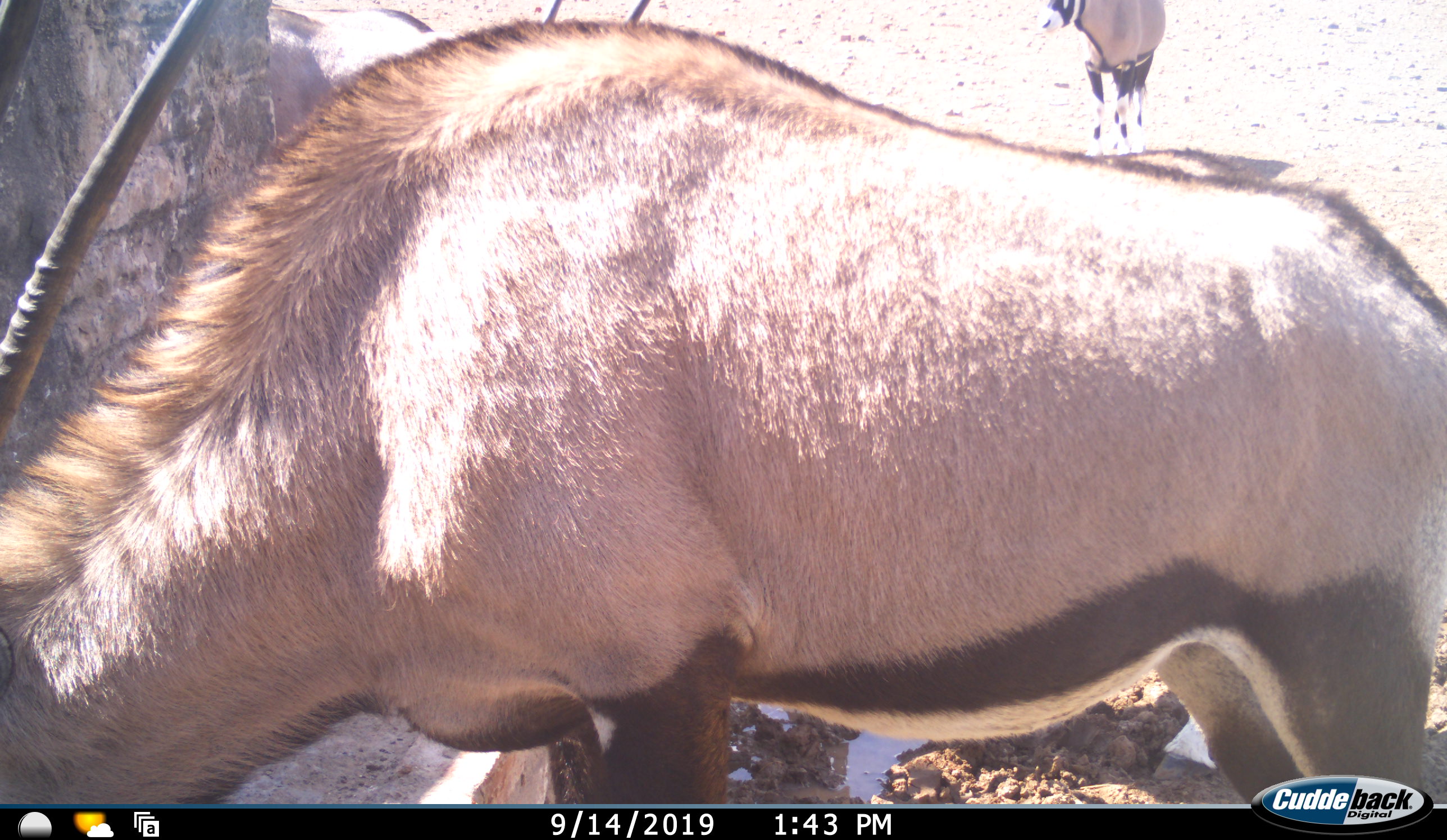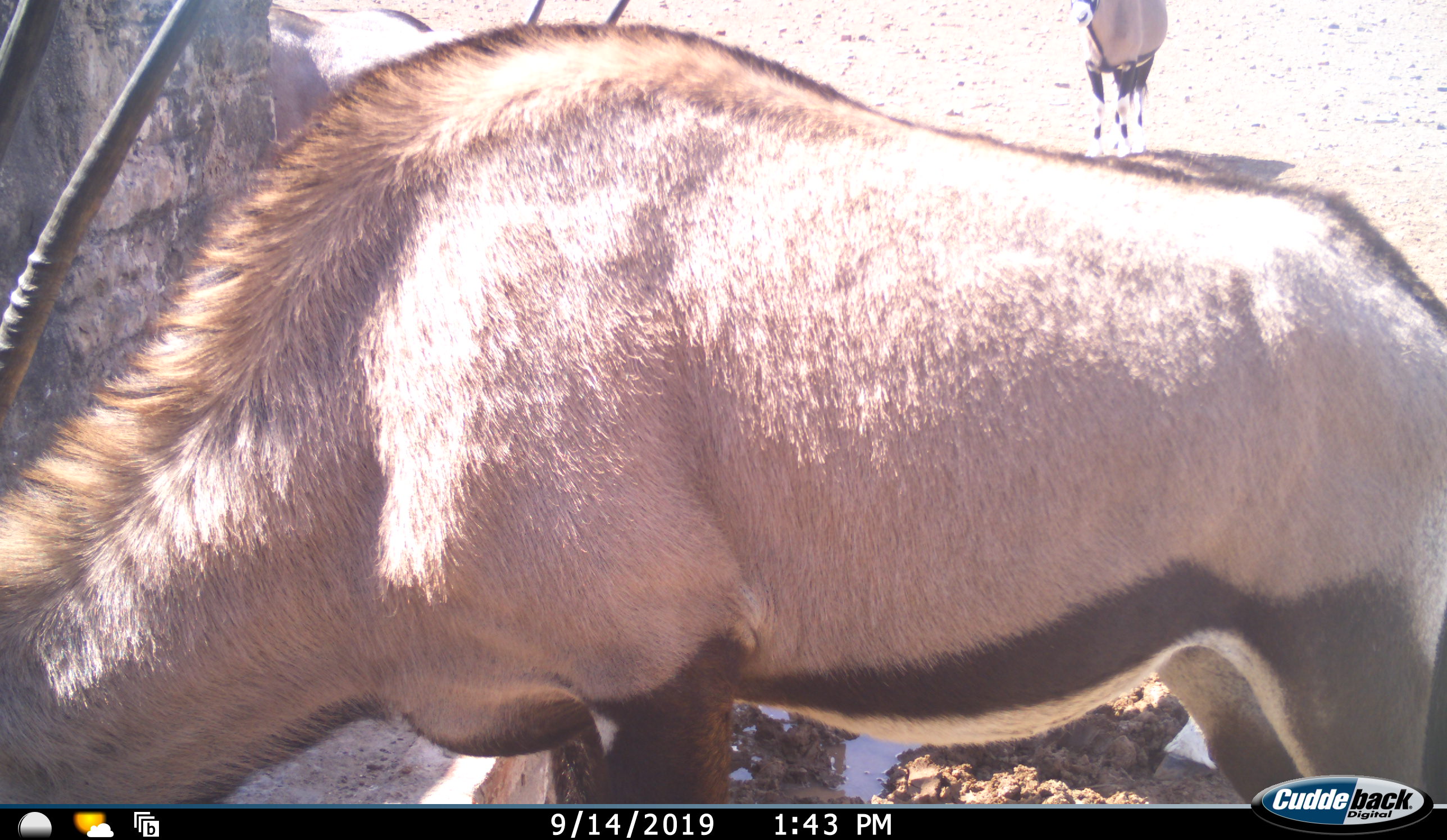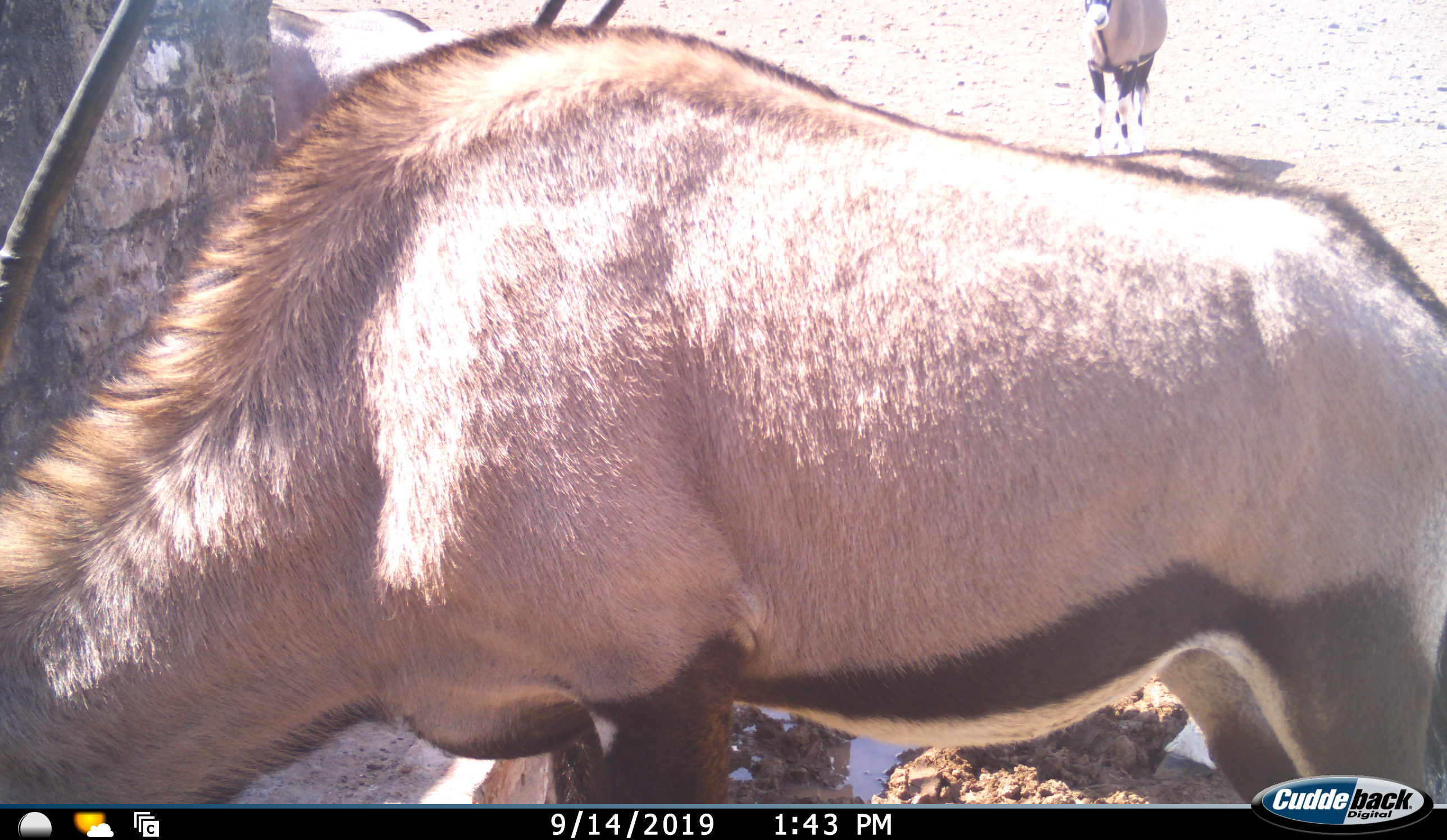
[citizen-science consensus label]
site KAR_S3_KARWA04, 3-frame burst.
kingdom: Animalia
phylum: Chordata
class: Mammalia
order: Artiodactyla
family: Bovidae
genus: Oryx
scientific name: Oryx gazella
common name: gemsbok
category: oryx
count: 3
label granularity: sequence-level